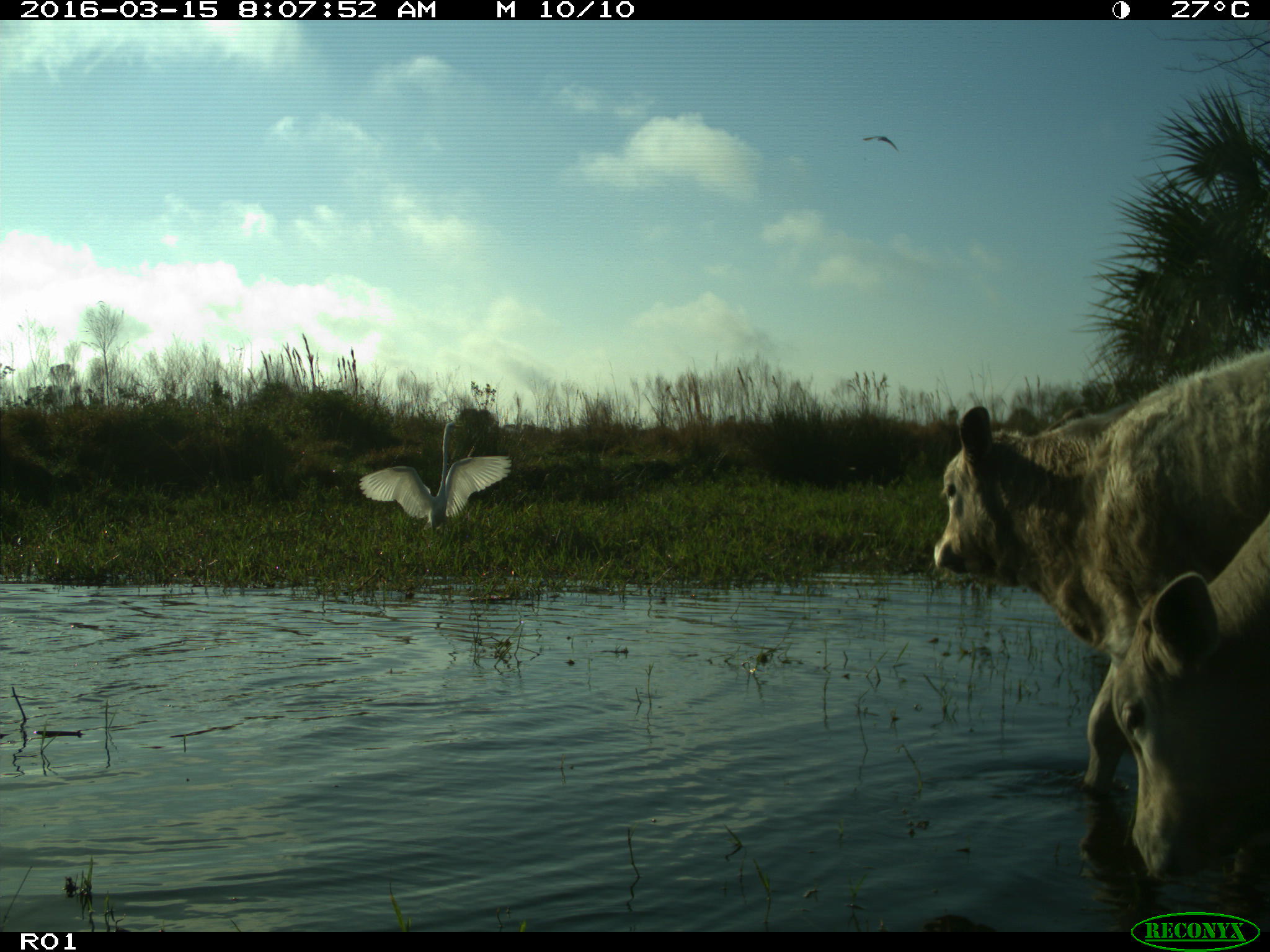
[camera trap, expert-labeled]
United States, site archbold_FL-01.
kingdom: Animalia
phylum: Chordata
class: Mammalia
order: Artiodactyla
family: Bovidae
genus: Bos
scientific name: Bos taurus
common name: domestic cow